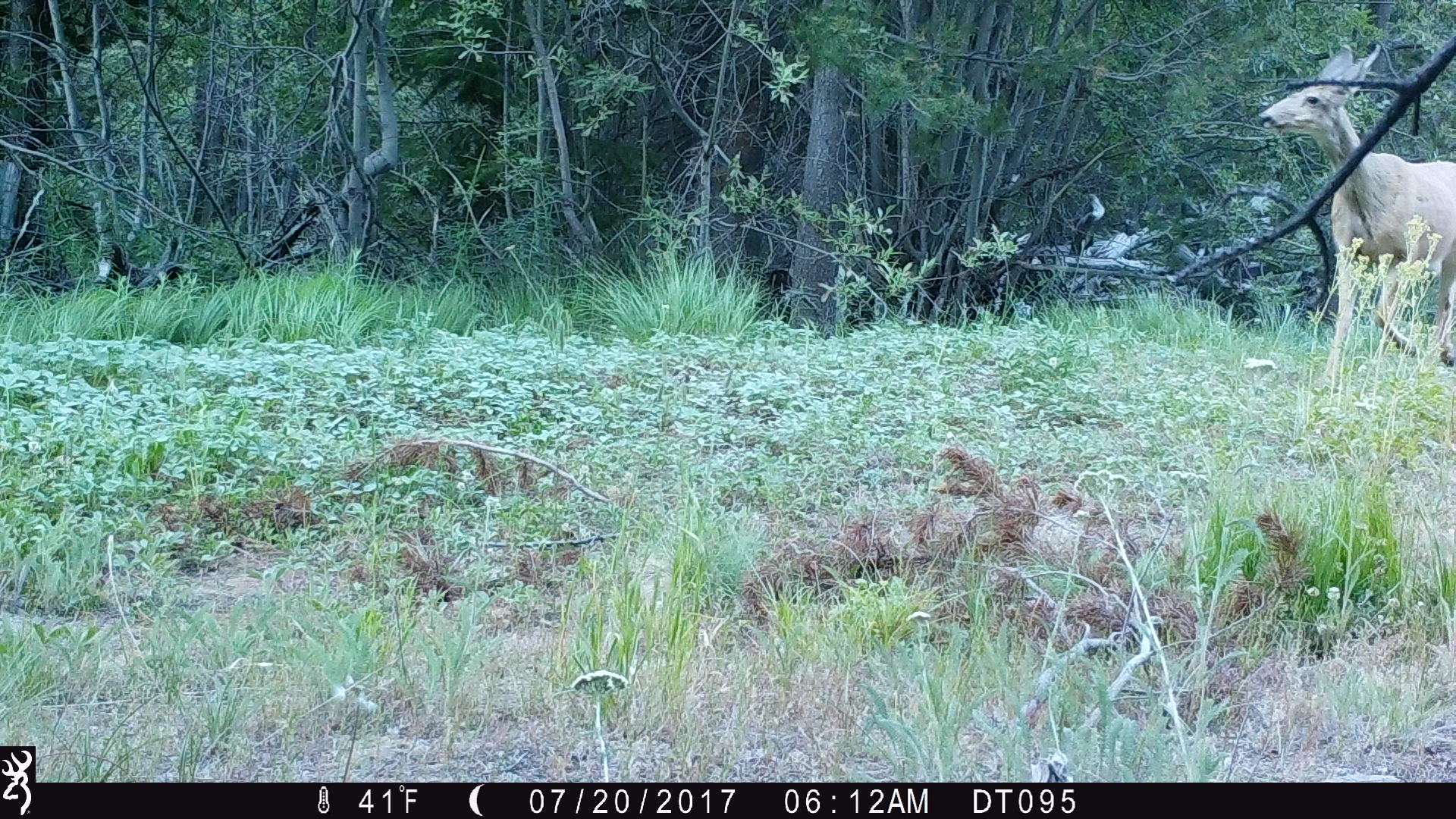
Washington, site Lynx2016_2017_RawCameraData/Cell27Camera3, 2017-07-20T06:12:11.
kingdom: Animalia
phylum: Chordata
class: Mammalia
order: Artiodactyla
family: Cervidae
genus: Odocoileus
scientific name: Odocoileus hemionus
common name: mule deer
Odocoileus hemionus (mule deer). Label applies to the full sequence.